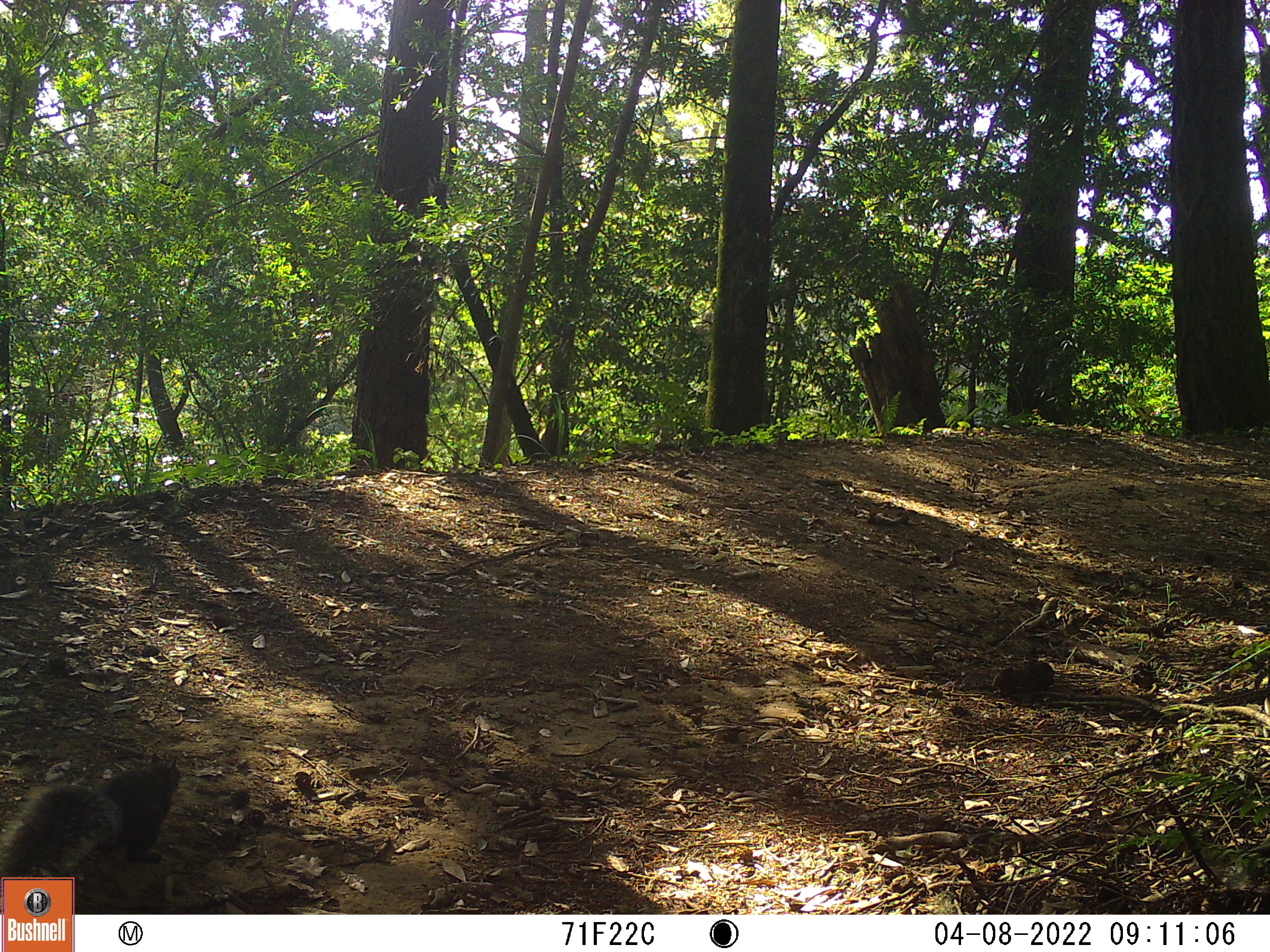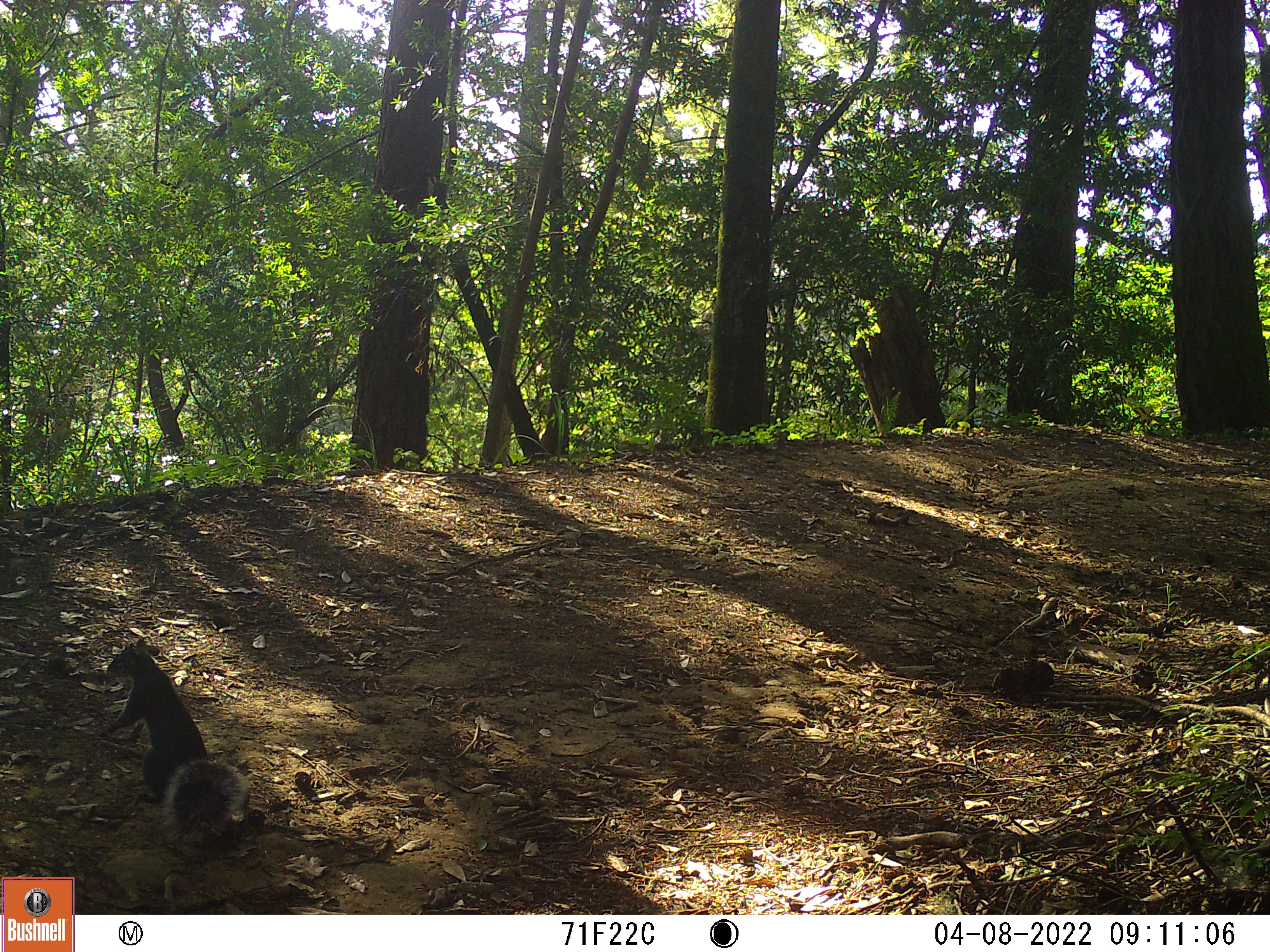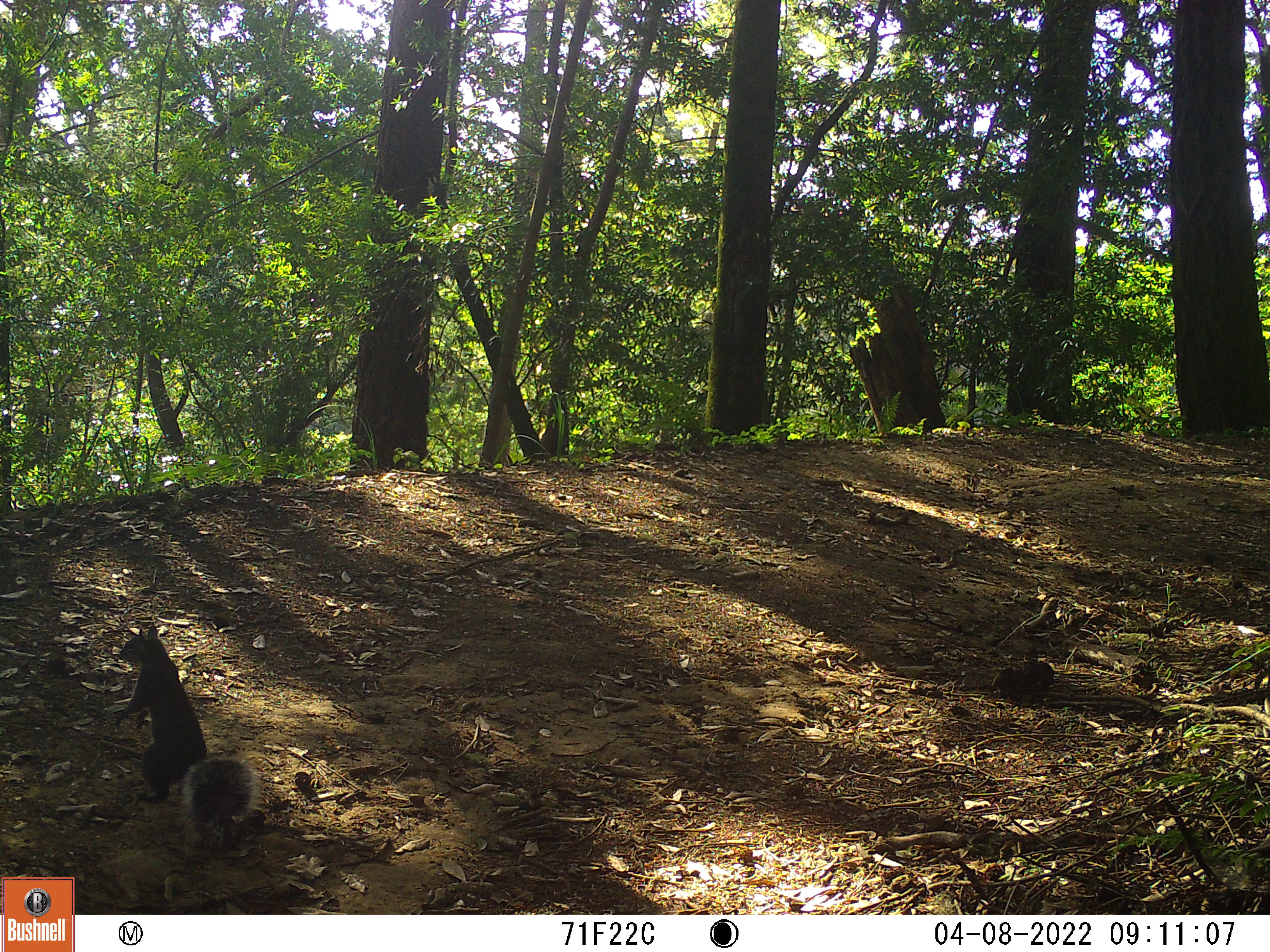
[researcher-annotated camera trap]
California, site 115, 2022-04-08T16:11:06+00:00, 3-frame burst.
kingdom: Animalia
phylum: Chordata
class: Mammalia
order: Rodentia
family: Sciuridae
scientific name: Sciuridae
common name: squirrel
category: unknown squirrel